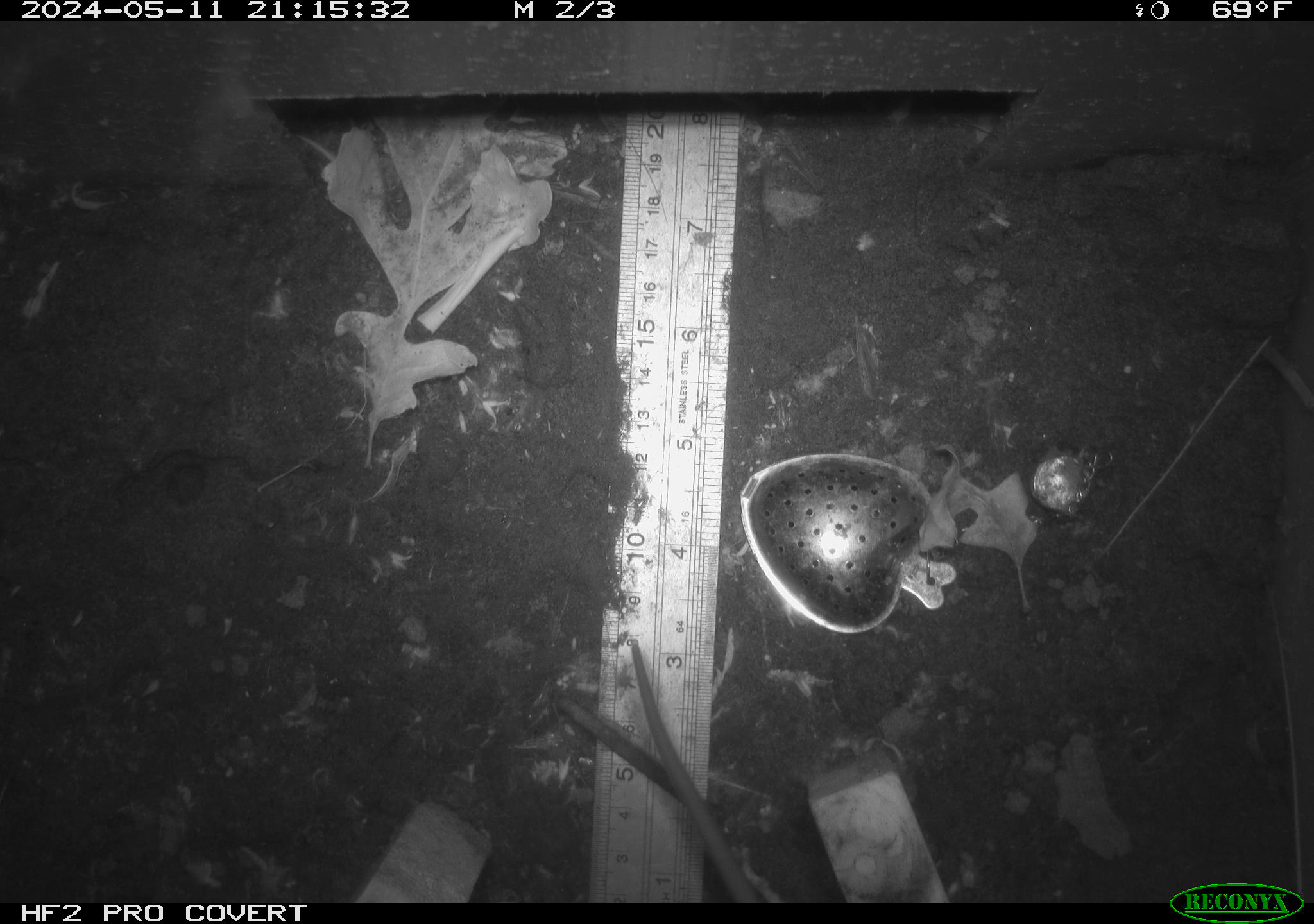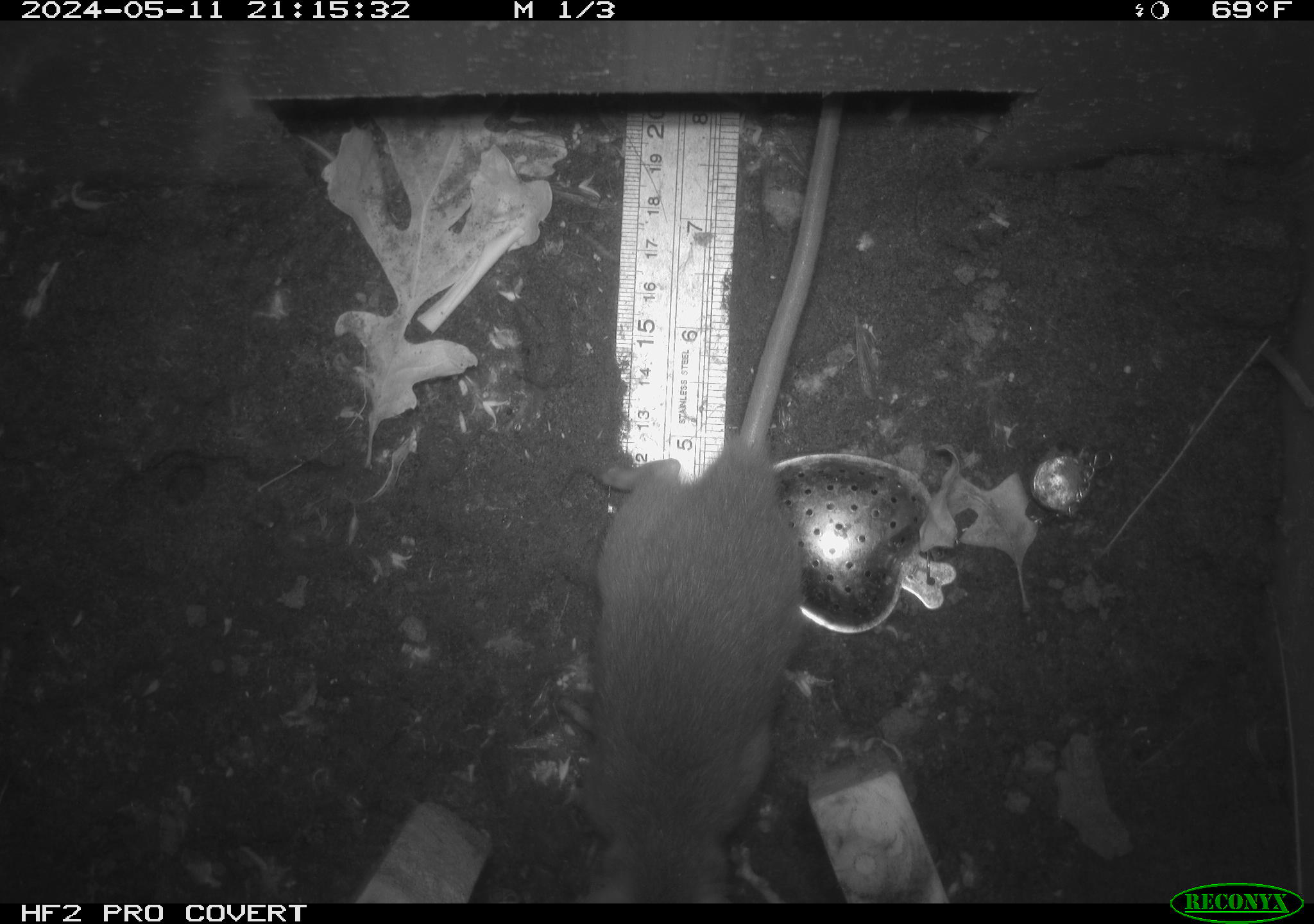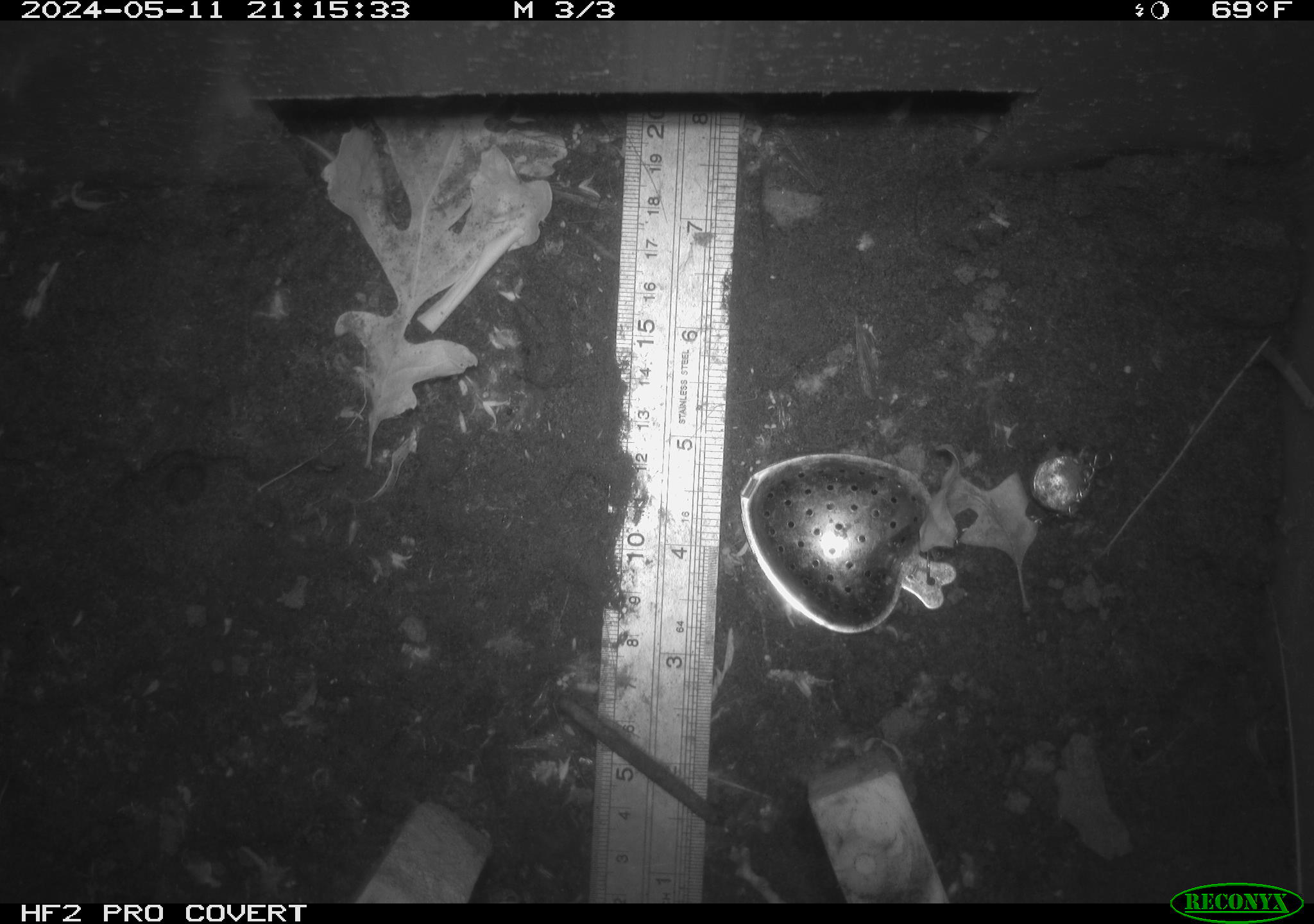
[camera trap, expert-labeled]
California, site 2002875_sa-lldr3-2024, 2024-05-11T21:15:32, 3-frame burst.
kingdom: Animalia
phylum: Chordata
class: Mammalia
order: Rodentia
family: Muridae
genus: Rattus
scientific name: Rattus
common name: rat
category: rattus species